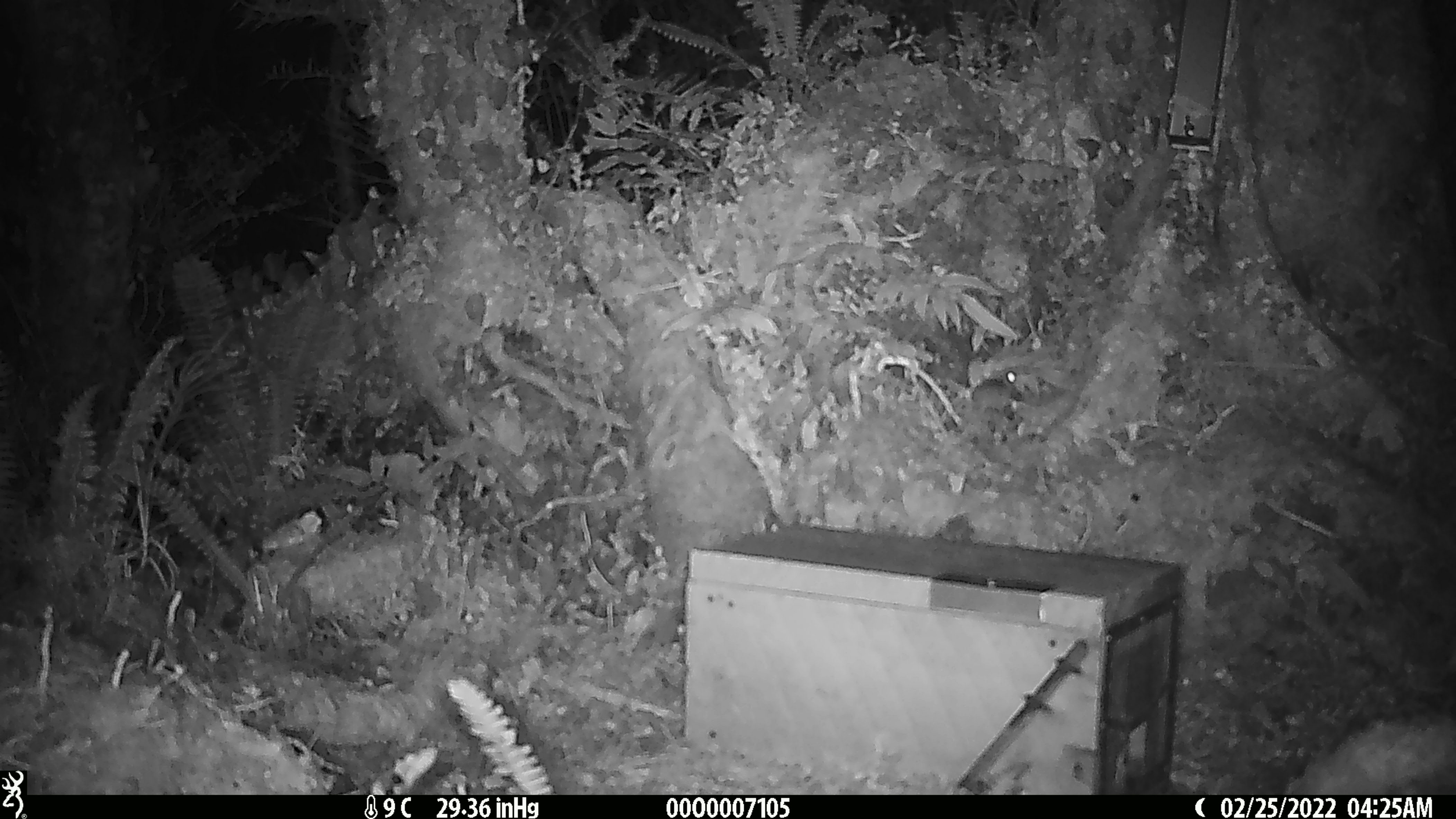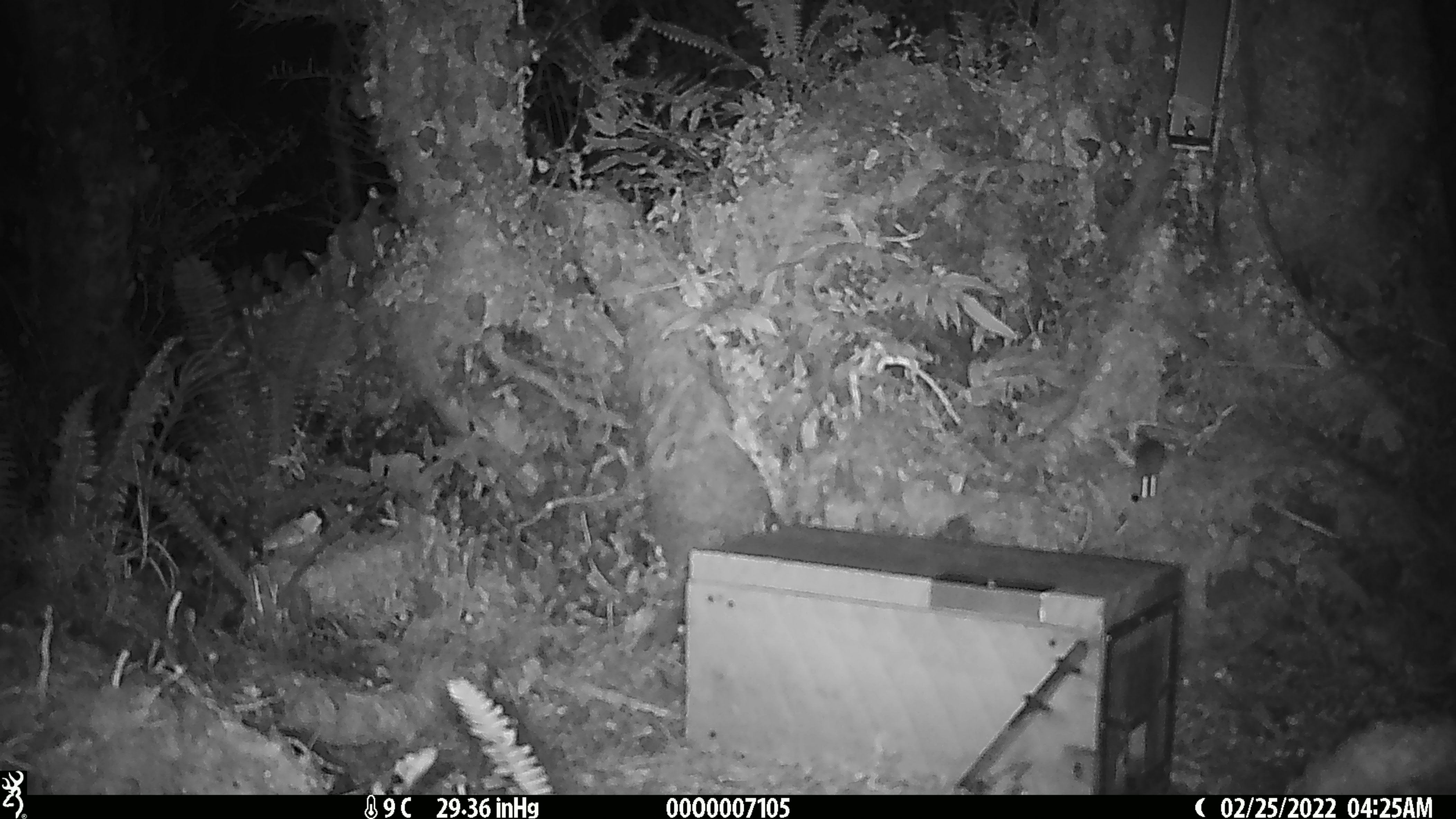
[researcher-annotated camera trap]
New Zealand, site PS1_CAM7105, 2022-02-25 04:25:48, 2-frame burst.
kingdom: Animalia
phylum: Chordata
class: Mammalia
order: Rodentia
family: Muridae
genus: Mus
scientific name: Mus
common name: mouse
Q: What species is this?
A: Mouse (Mus).